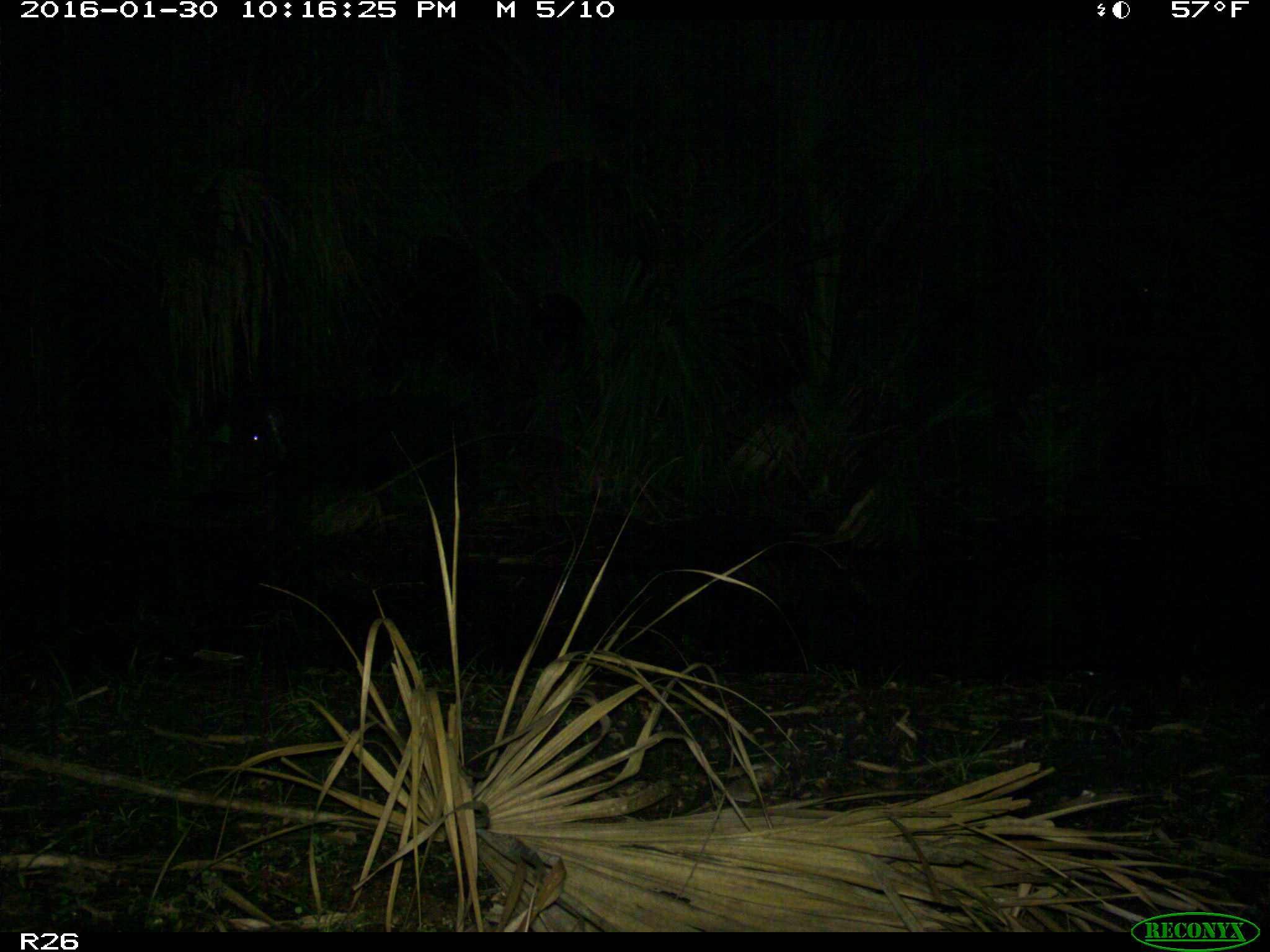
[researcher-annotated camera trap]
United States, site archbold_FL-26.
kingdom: Animalia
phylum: Chordata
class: Mammalia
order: Artiodactyla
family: Suidae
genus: Sus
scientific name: Sus scrofa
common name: wild boar